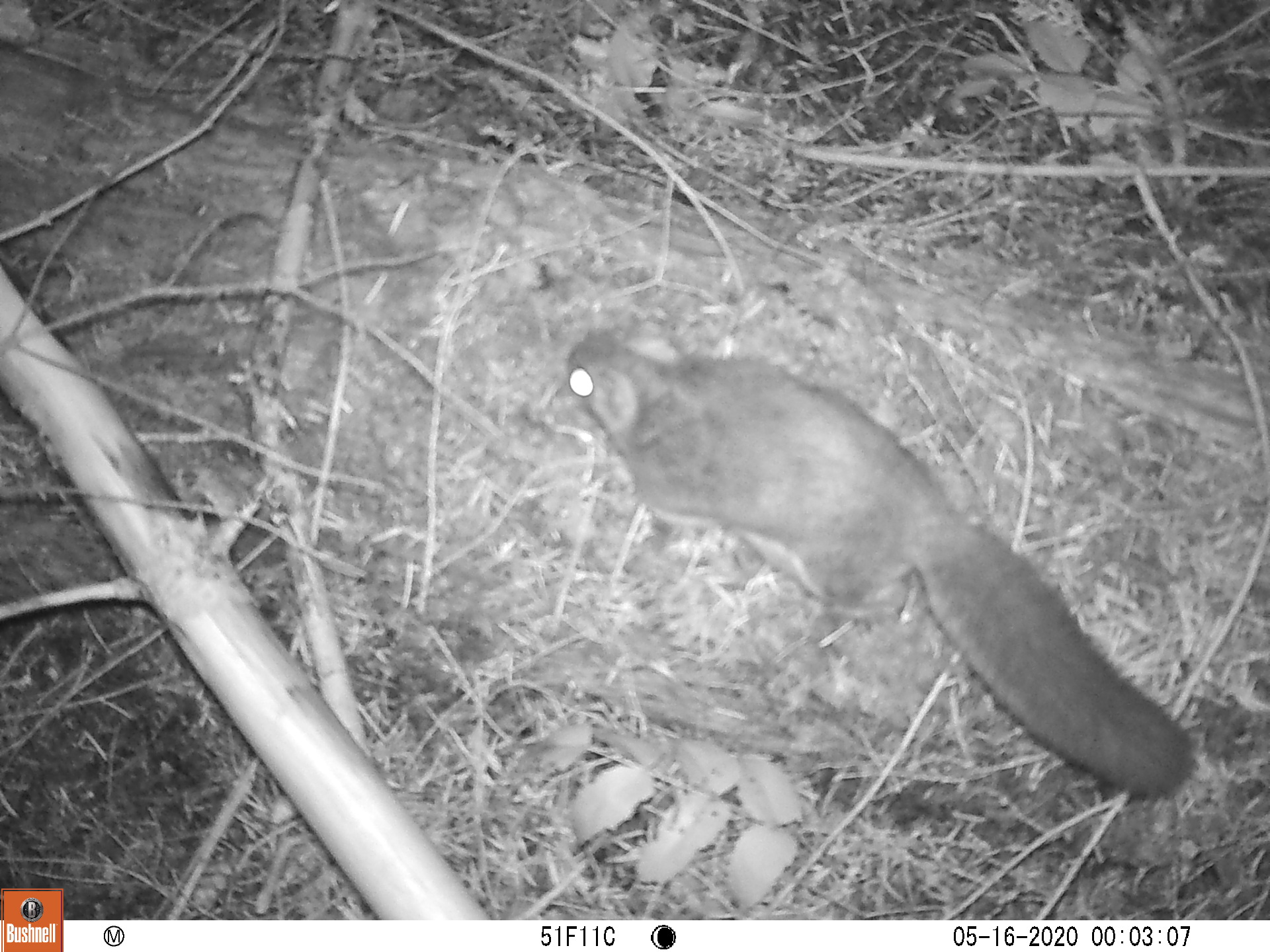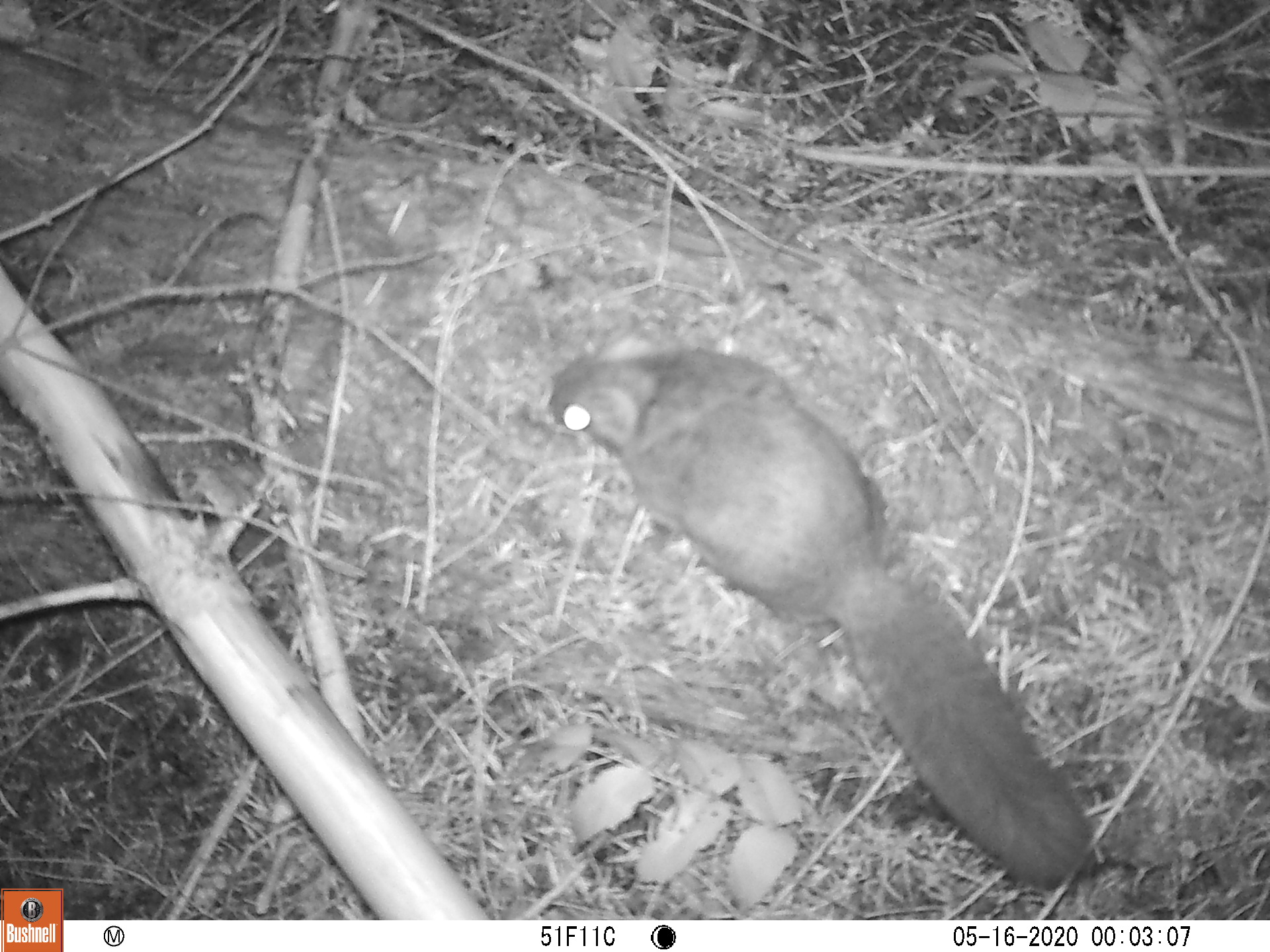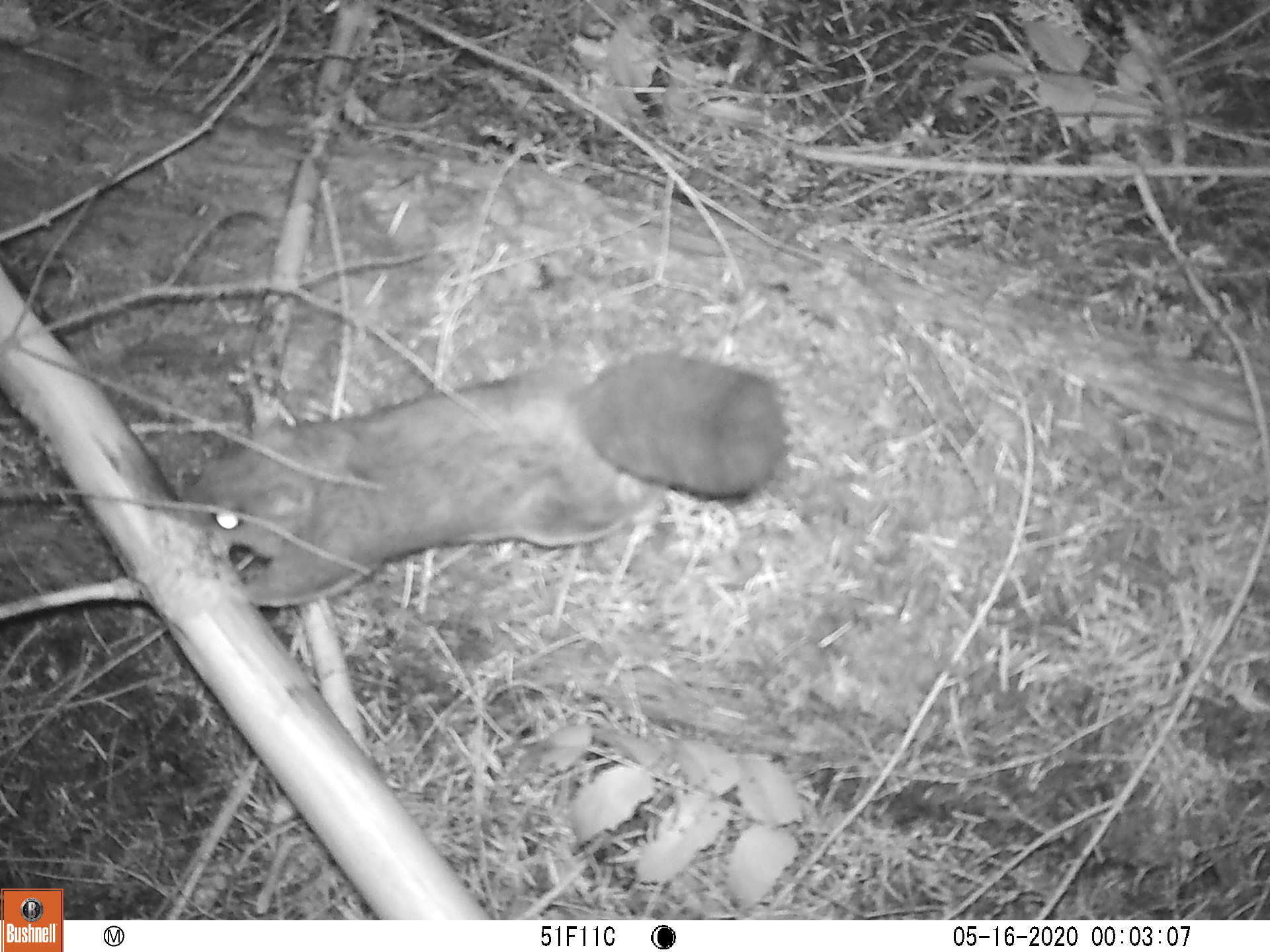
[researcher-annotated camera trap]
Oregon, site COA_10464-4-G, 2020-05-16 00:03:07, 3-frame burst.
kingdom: Animalia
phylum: Chordata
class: Mammalia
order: Rodentia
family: Sciuridae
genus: Glaucomys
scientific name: Glaucomys oregonensis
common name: humboldt's flying squirrel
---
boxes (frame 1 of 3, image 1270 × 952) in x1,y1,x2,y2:
humboldt's flying squirrel: 545,312,1213,807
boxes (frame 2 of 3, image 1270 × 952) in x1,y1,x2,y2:
humboldt's flying squirrel: 526,323,1109,904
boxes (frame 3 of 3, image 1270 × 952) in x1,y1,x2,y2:
humboldt's flying squirrel: 168,332,799,621